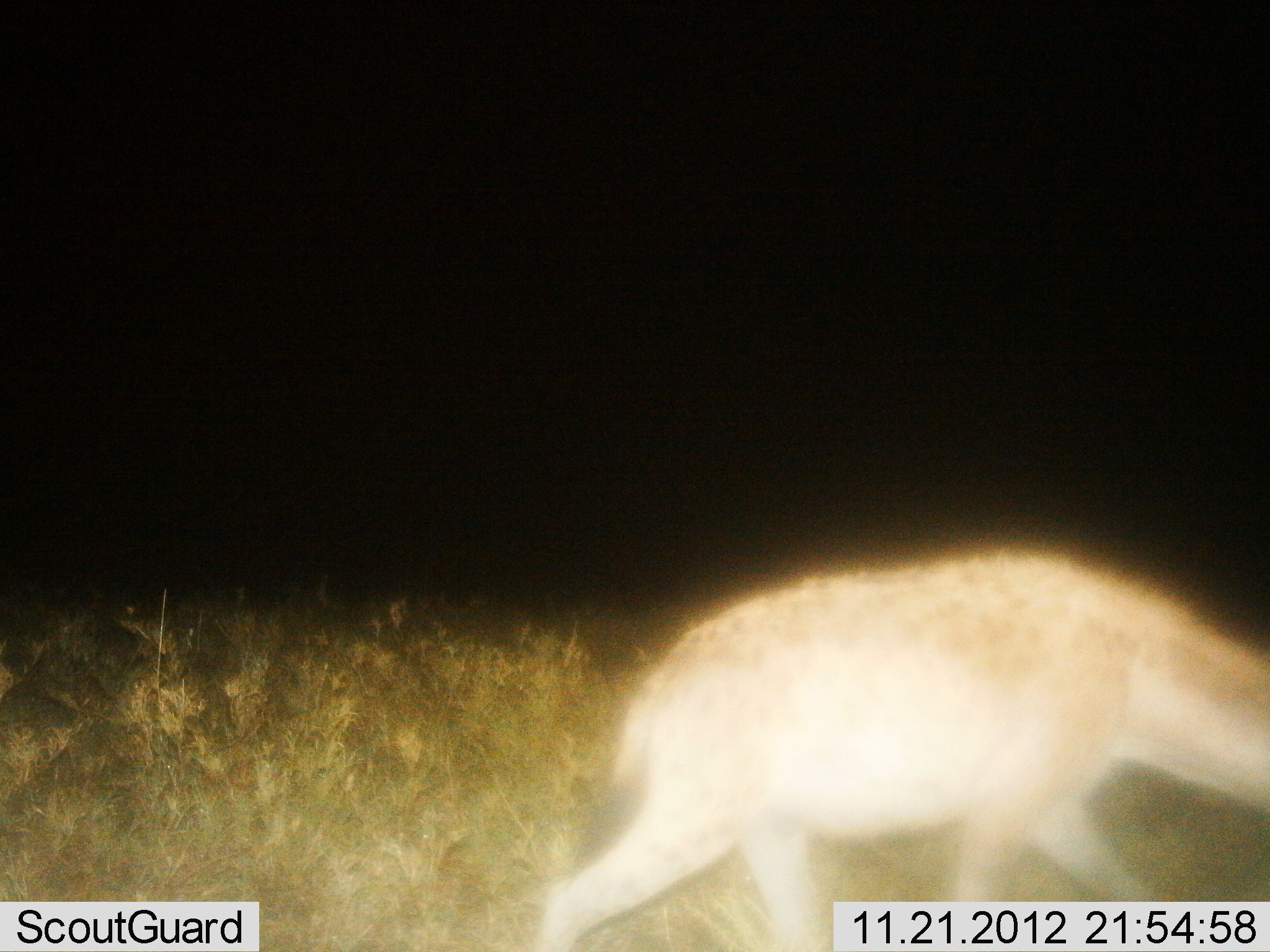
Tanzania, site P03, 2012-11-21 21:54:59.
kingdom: Animalia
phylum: Chordata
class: Mammalia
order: Carnivora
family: Hyaenidae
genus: Crocuta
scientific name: Crocuta crocuta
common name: spotted hyena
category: hyenaspotted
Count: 1.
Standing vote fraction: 10%.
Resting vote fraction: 0%.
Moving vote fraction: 90%.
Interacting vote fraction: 0%.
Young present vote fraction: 0%.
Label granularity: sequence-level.